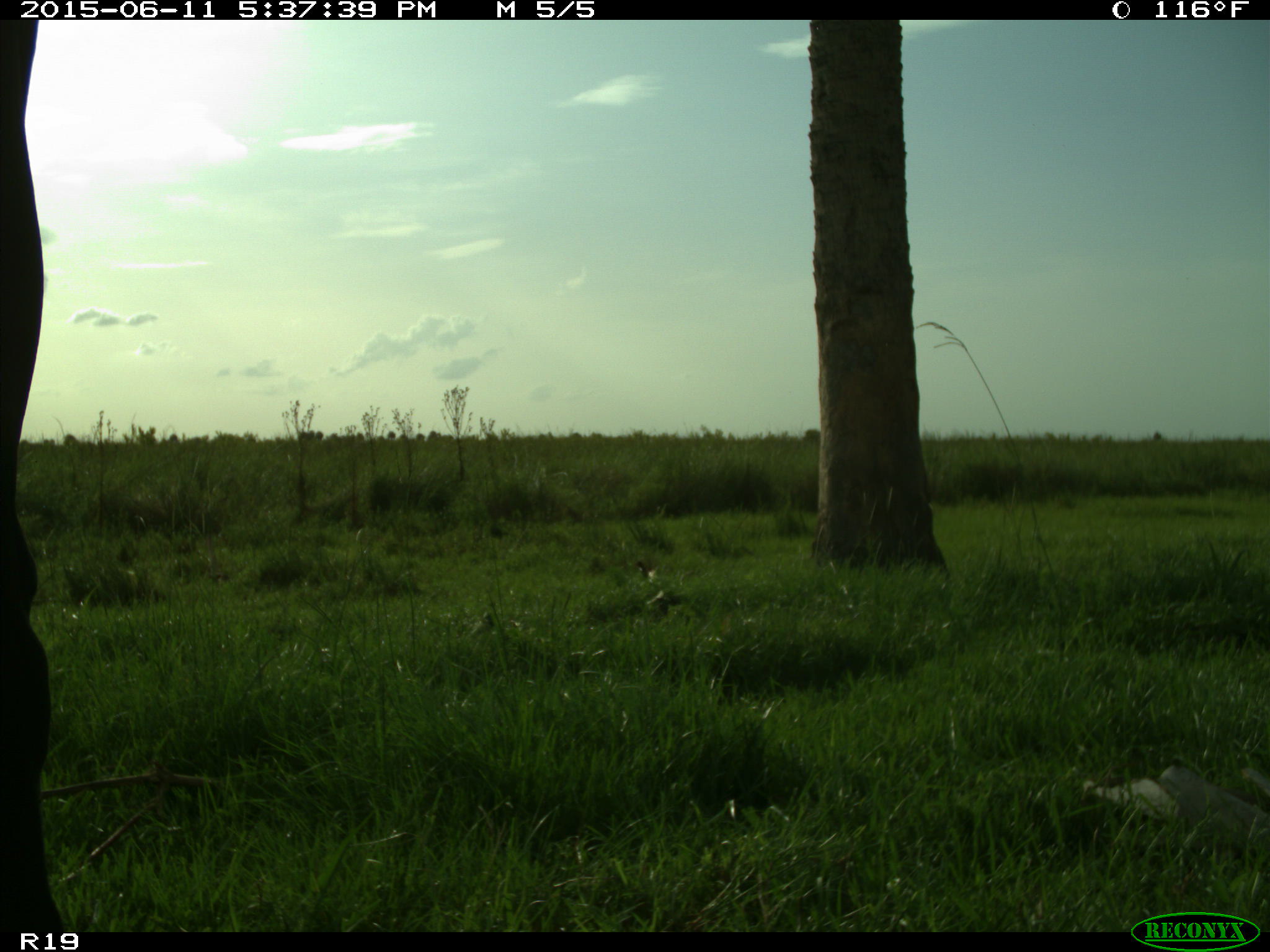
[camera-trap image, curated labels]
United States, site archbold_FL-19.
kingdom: Animalia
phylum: Chordata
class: Mammalia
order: Artiodactyla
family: Bovidae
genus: Bos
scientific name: Bos taurus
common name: domestic cow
Bos taurus (domestic cow).